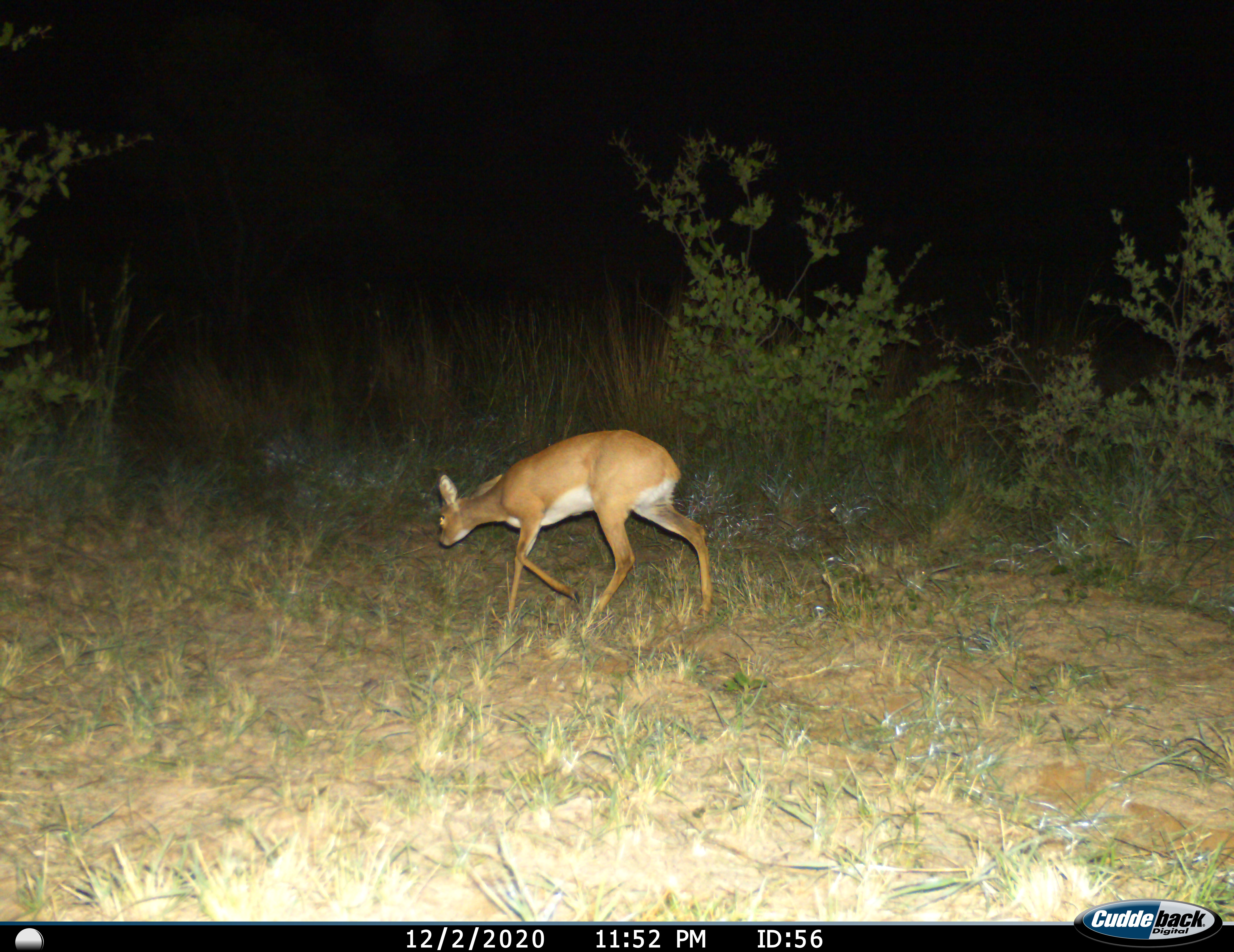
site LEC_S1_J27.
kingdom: Animalia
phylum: Chordata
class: Mammalia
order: Artiodactyla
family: Bovidae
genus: Raphicerus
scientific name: Raphicerus campestris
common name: steenbok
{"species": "steenbok (Raphicerus campestris)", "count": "1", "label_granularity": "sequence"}